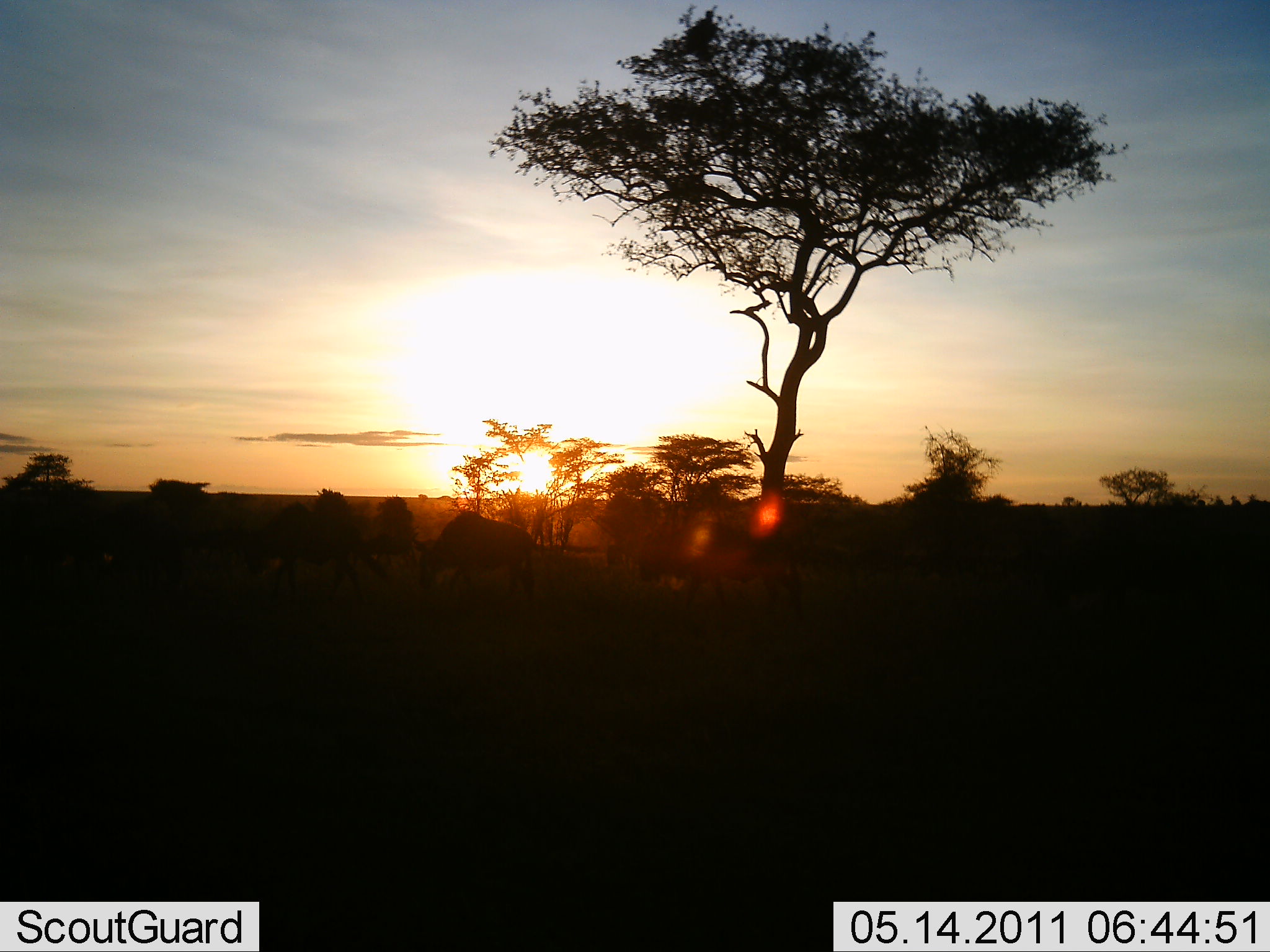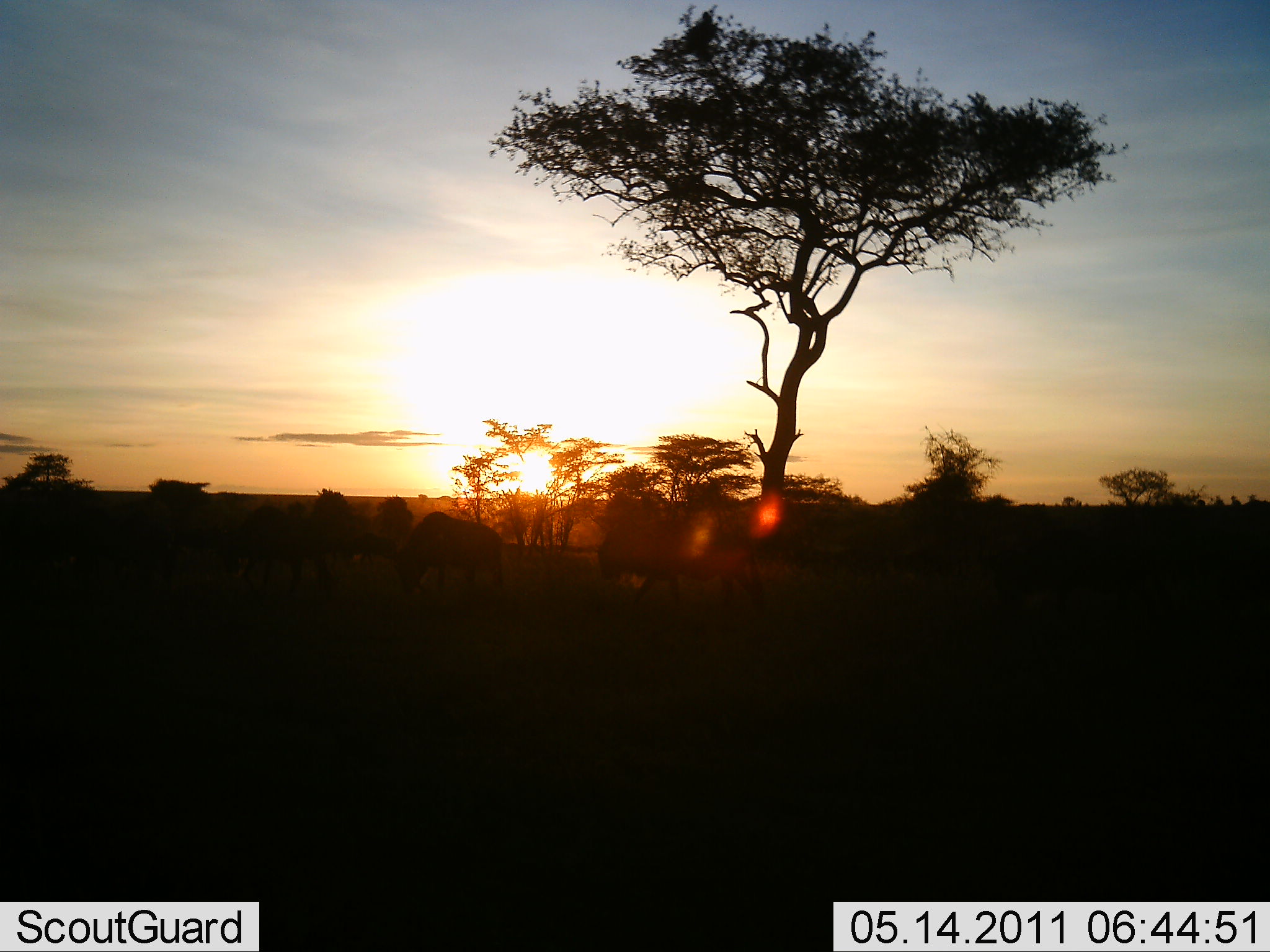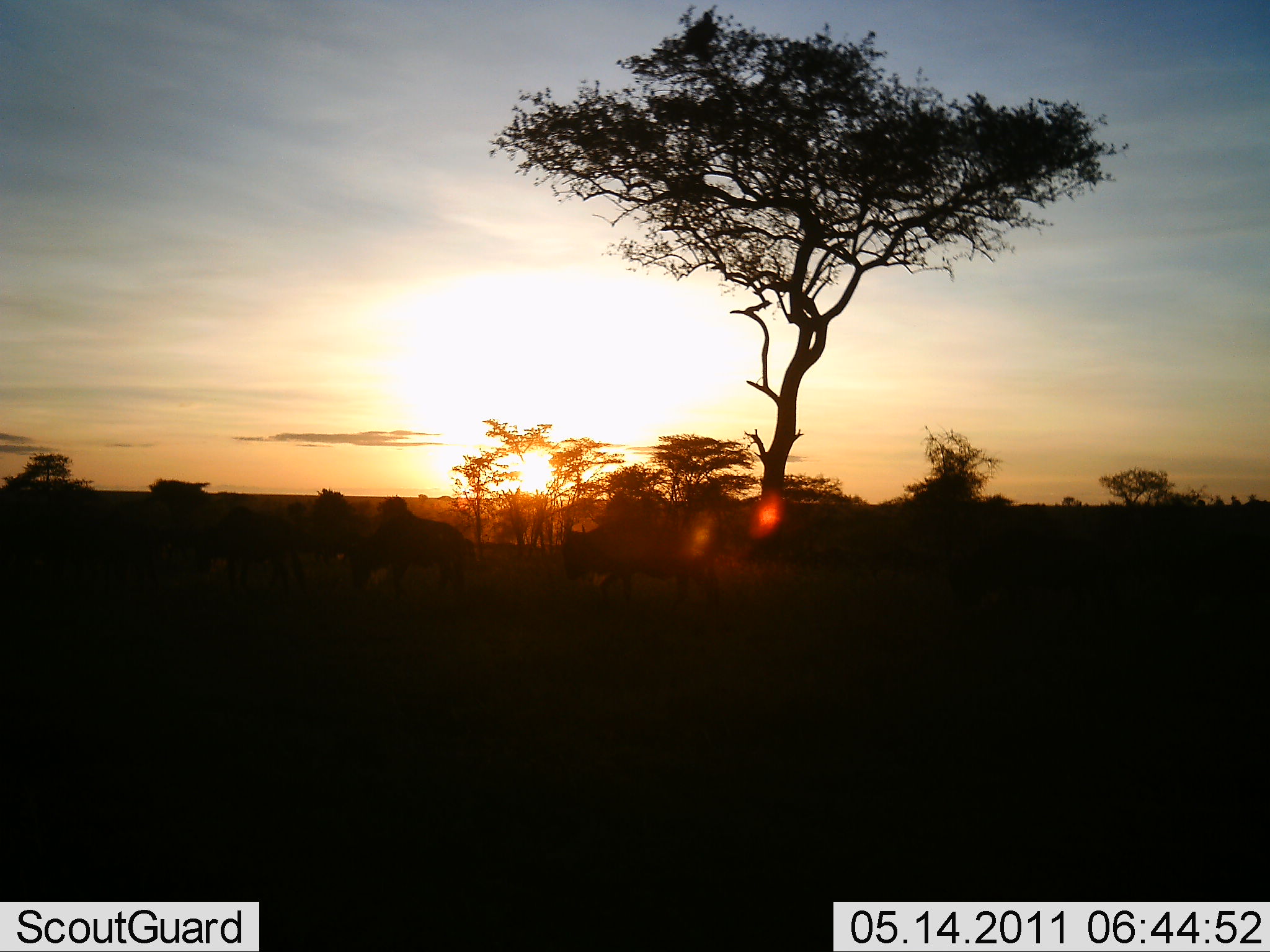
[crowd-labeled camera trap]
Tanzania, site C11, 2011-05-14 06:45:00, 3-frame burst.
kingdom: Animalia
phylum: Chordata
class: Mammalia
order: Artiodactyla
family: Bovidae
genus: Connochaetes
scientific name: Connochaetes taurinus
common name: blue wildebeest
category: wildebeest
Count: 5.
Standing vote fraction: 0%.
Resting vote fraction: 0%.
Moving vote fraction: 80%.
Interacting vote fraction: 0%.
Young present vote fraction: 0%.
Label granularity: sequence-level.